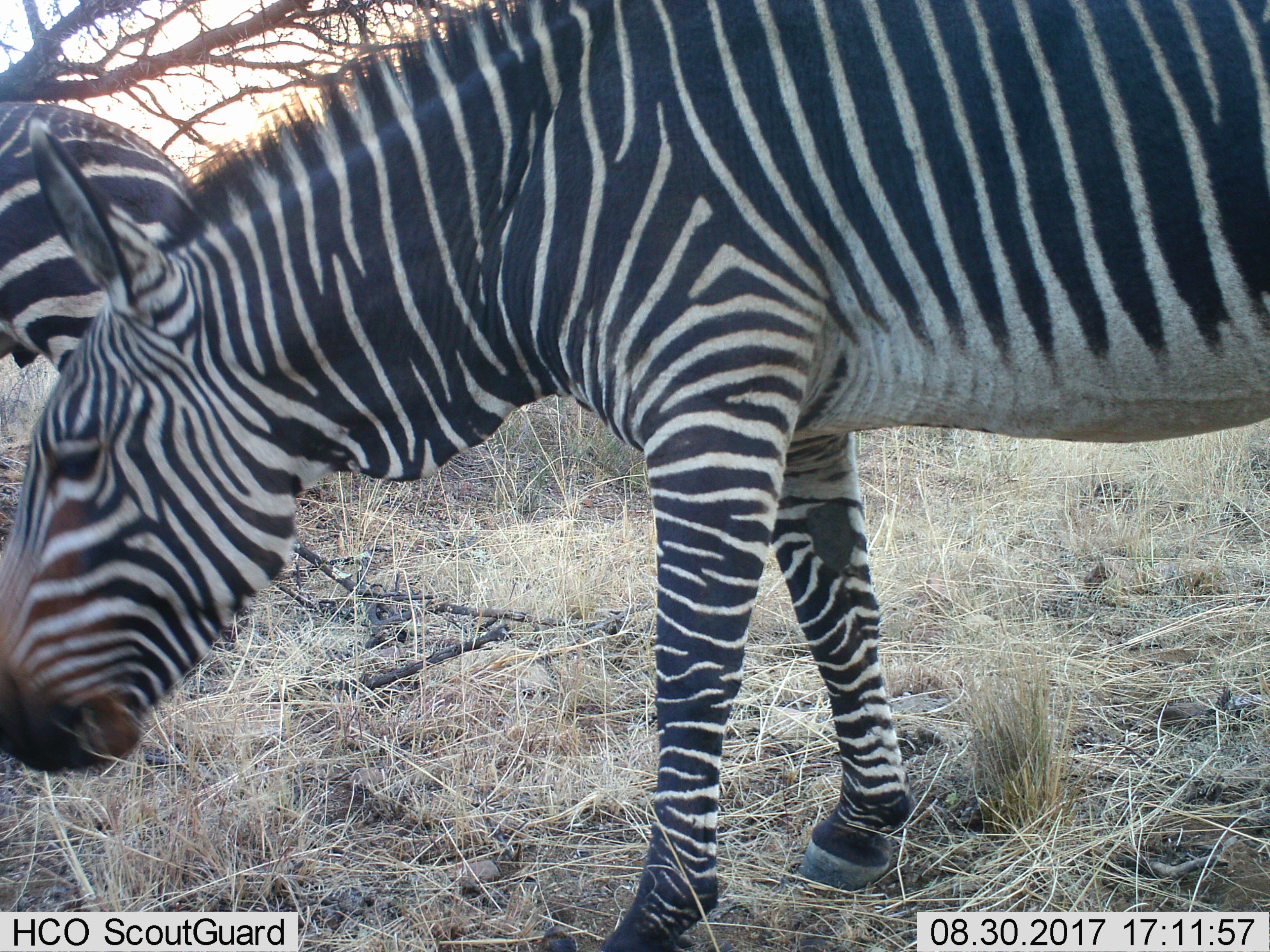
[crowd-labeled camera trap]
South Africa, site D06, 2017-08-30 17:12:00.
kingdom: Animalia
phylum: Chordata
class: Mammalia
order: Perissodactyla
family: Equidae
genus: Equus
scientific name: Equus zebra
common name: mountain zebra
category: zebramountain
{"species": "zebramountain (mountain zebra) (Equus zebra)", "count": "2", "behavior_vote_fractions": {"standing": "25%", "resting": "12%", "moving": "25%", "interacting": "0%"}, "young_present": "0%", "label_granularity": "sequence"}